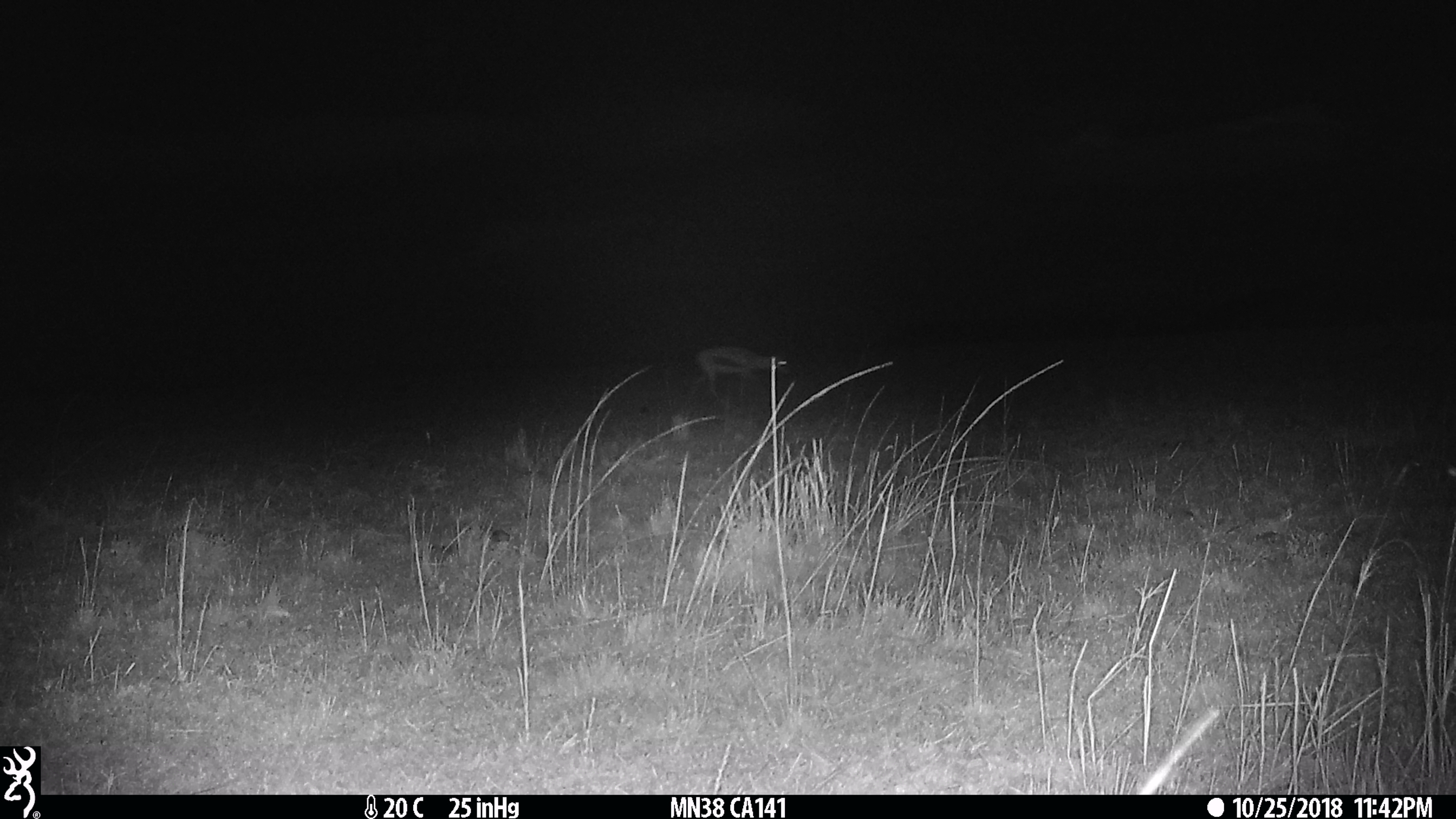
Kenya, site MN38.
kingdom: Animalia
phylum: Chordata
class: Mammalia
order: Artiodactyla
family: Bovidae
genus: Eudorcas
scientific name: Eudorcas thomsonii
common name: thomon's gazelle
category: gazelle thomsons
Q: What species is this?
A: Gazelle thomsons (thomon's gazelle) (Eudorcas thomsonii).